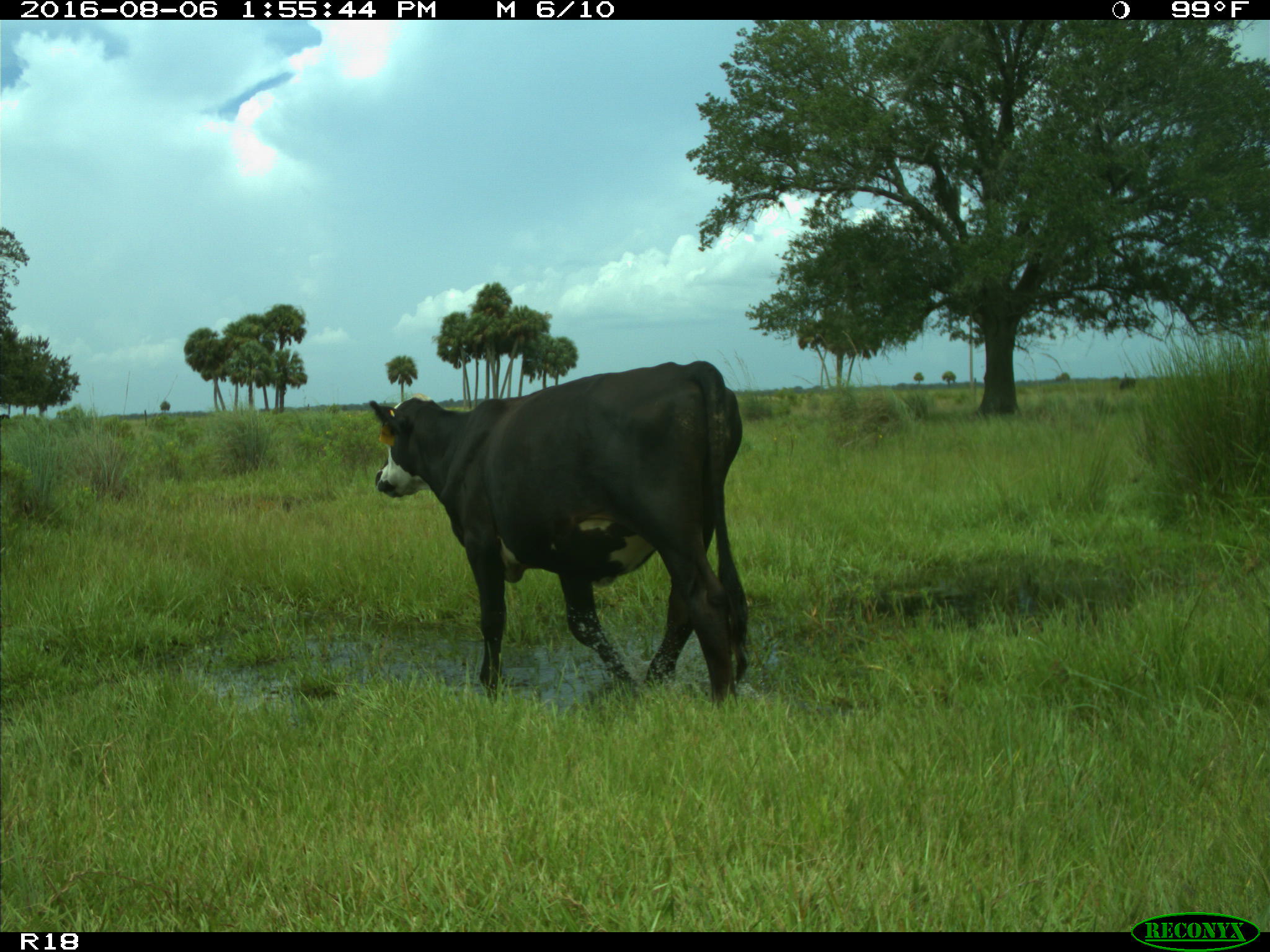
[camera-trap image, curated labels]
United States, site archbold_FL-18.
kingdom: Animalia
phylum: Chordata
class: Mammalia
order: Artiodactyla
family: Bovidae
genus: Bos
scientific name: Bos taurus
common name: domestic cow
Bos taurus (domestic cow).